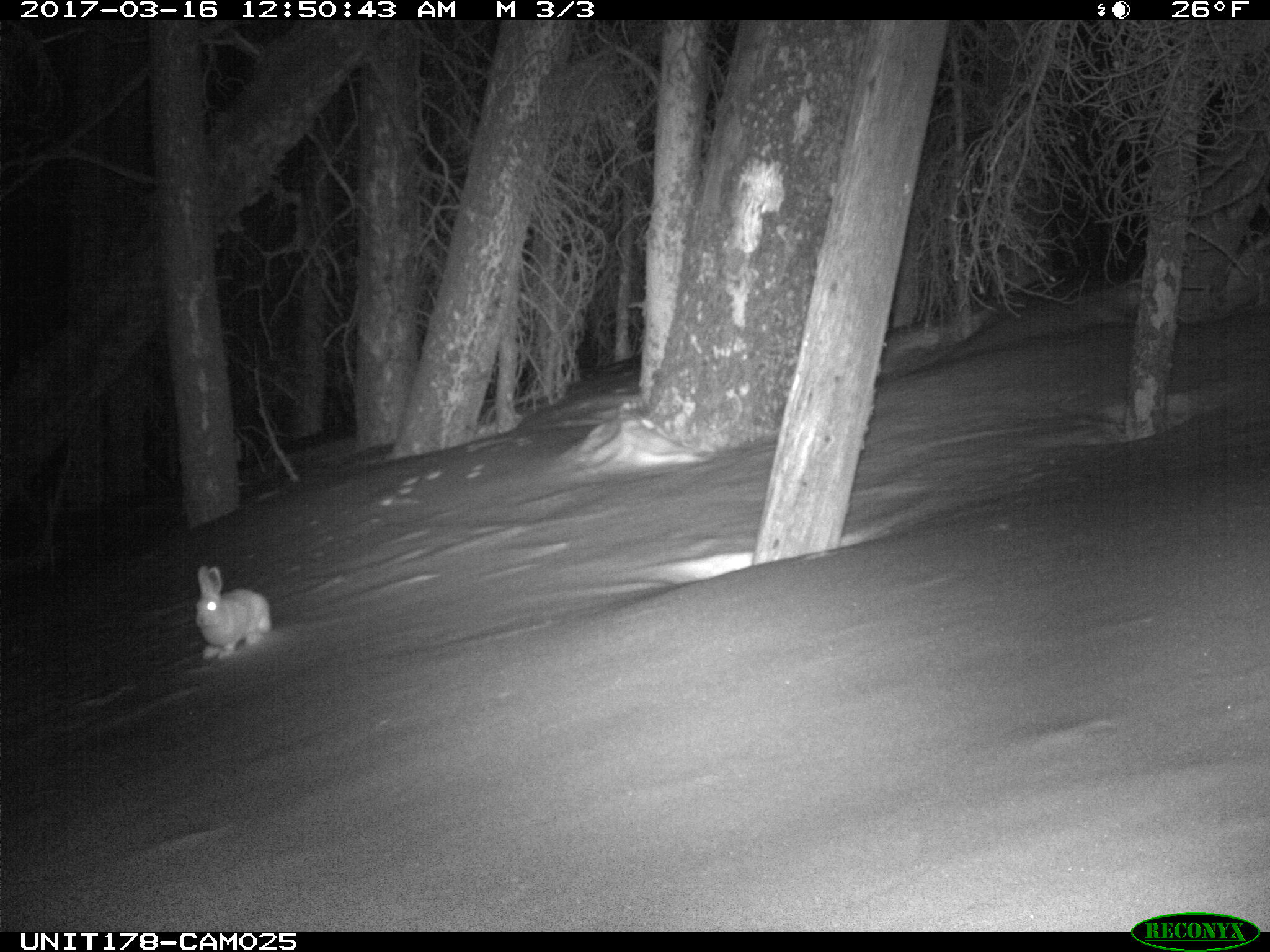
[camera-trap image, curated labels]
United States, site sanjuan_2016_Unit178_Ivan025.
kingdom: Animalia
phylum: Chordata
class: Mammalia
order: Lagomorpha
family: Leporidae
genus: Lepus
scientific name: Lepus americanus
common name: snowshoe hare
Lepus americanus (snowshoe hare).